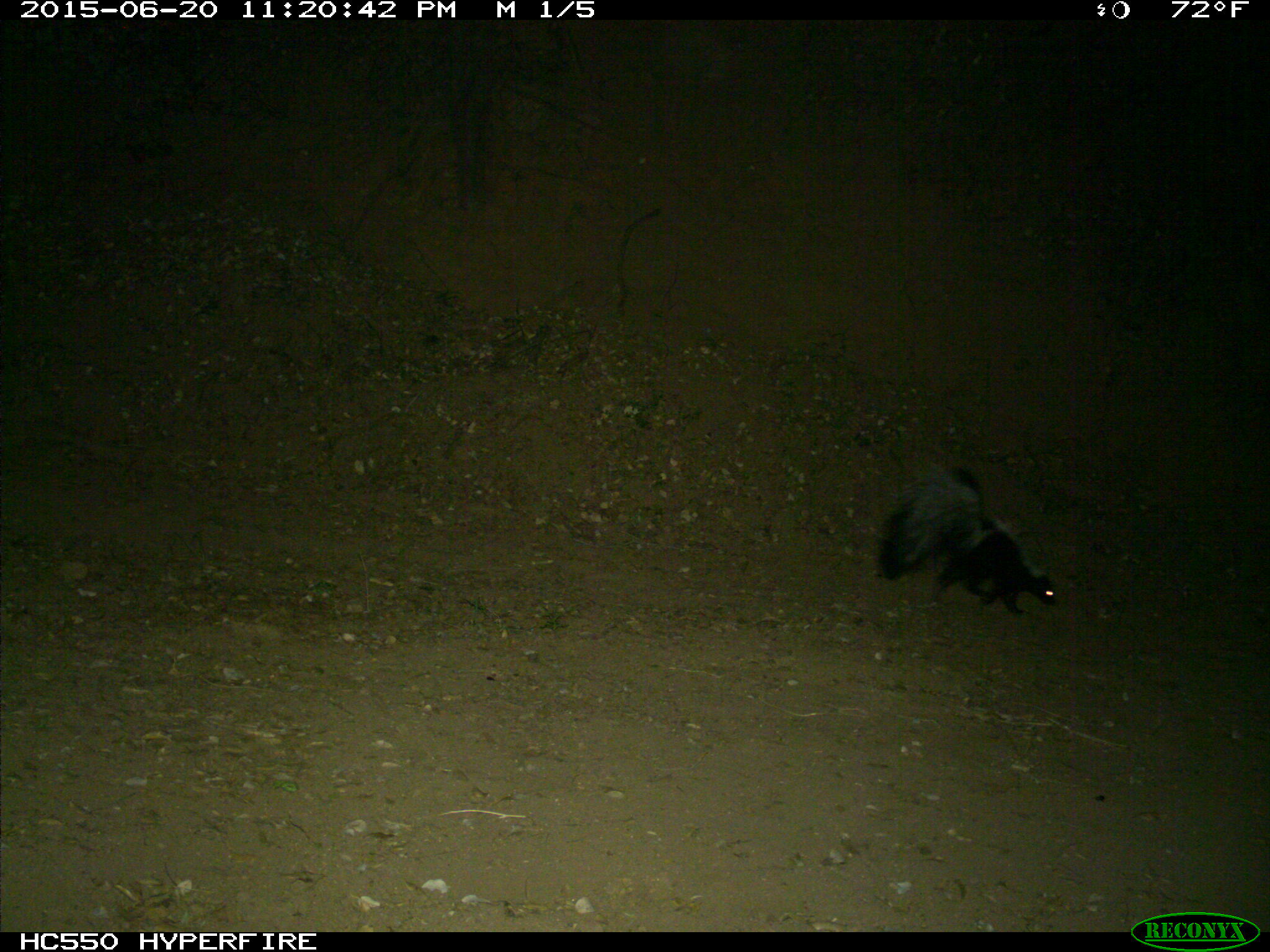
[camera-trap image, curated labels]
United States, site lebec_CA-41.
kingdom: Animalia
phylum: Chordata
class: Mammalia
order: Carnivora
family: Mephitidae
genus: Mephitis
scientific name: Mephitis mephitis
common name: striped skunk